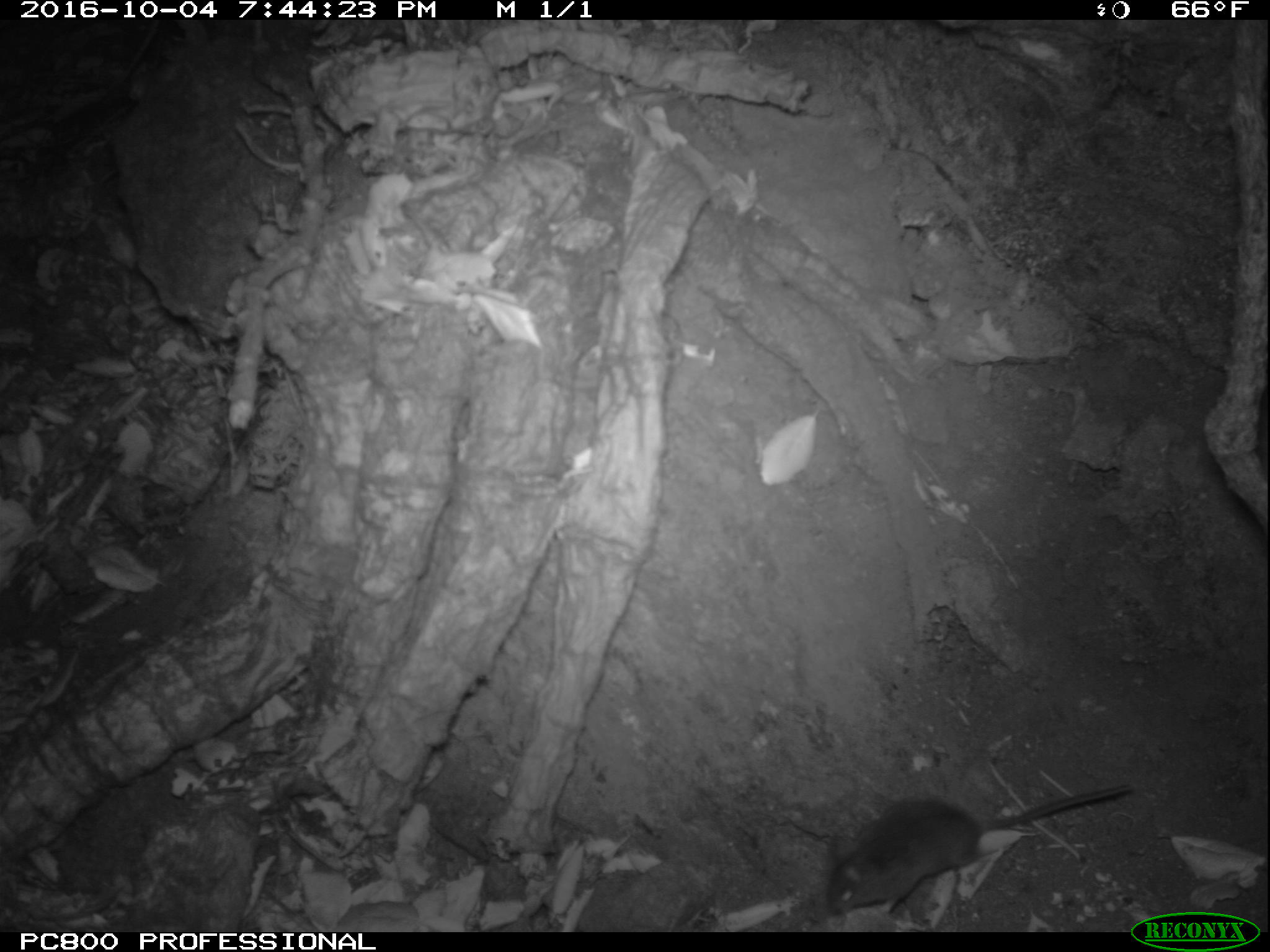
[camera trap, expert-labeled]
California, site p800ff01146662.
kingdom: Animalia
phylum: Chordata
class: Mammalia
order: Rodentia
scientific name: Rodentia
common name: rodent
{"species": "rodent (Rodentia)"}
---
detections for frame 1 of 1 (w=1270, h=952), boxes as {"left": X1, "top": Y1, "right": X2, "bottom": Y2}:
rodent: {"left": 825, "top": 782, "right": 1132, "bottom": 915}